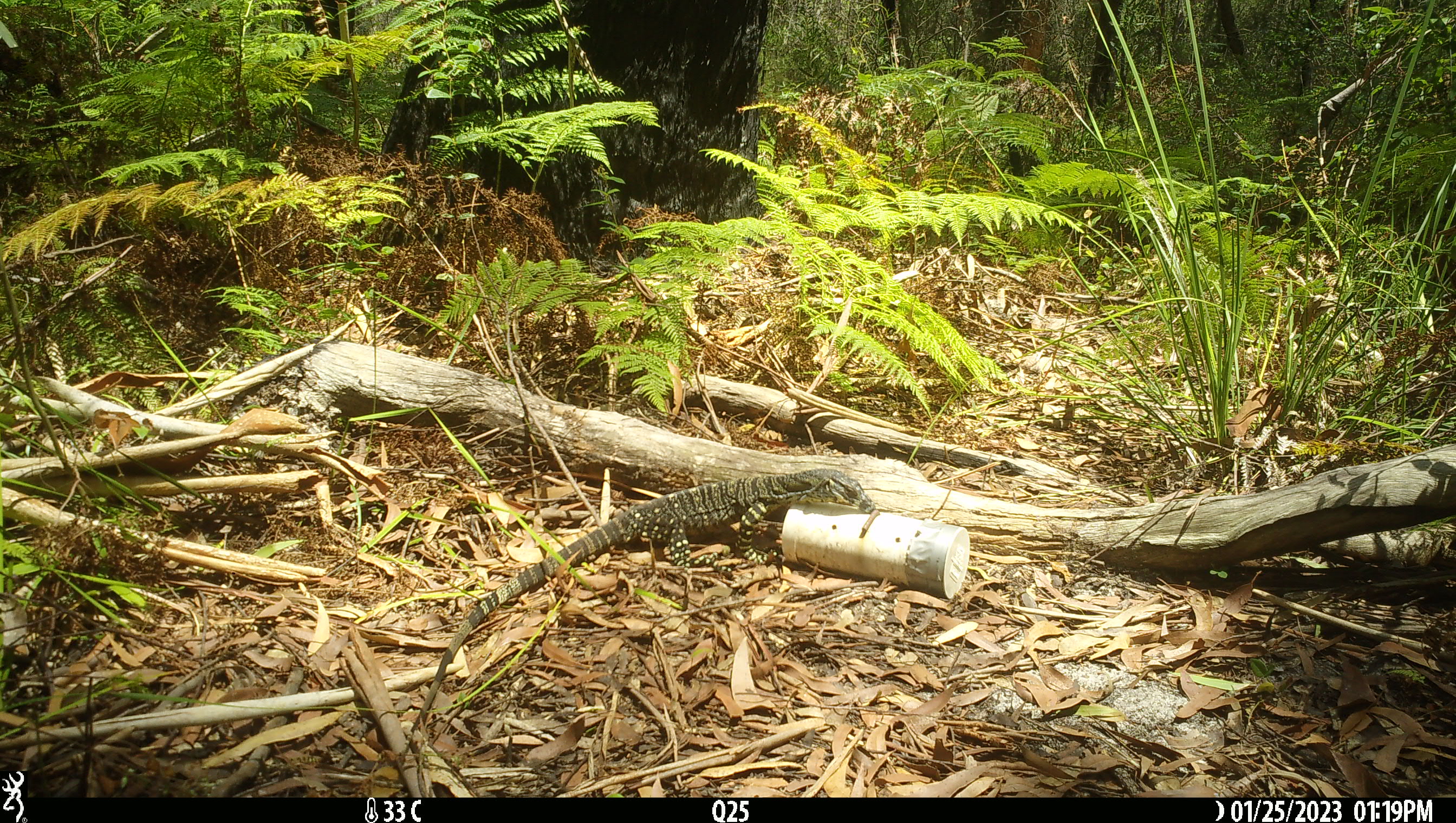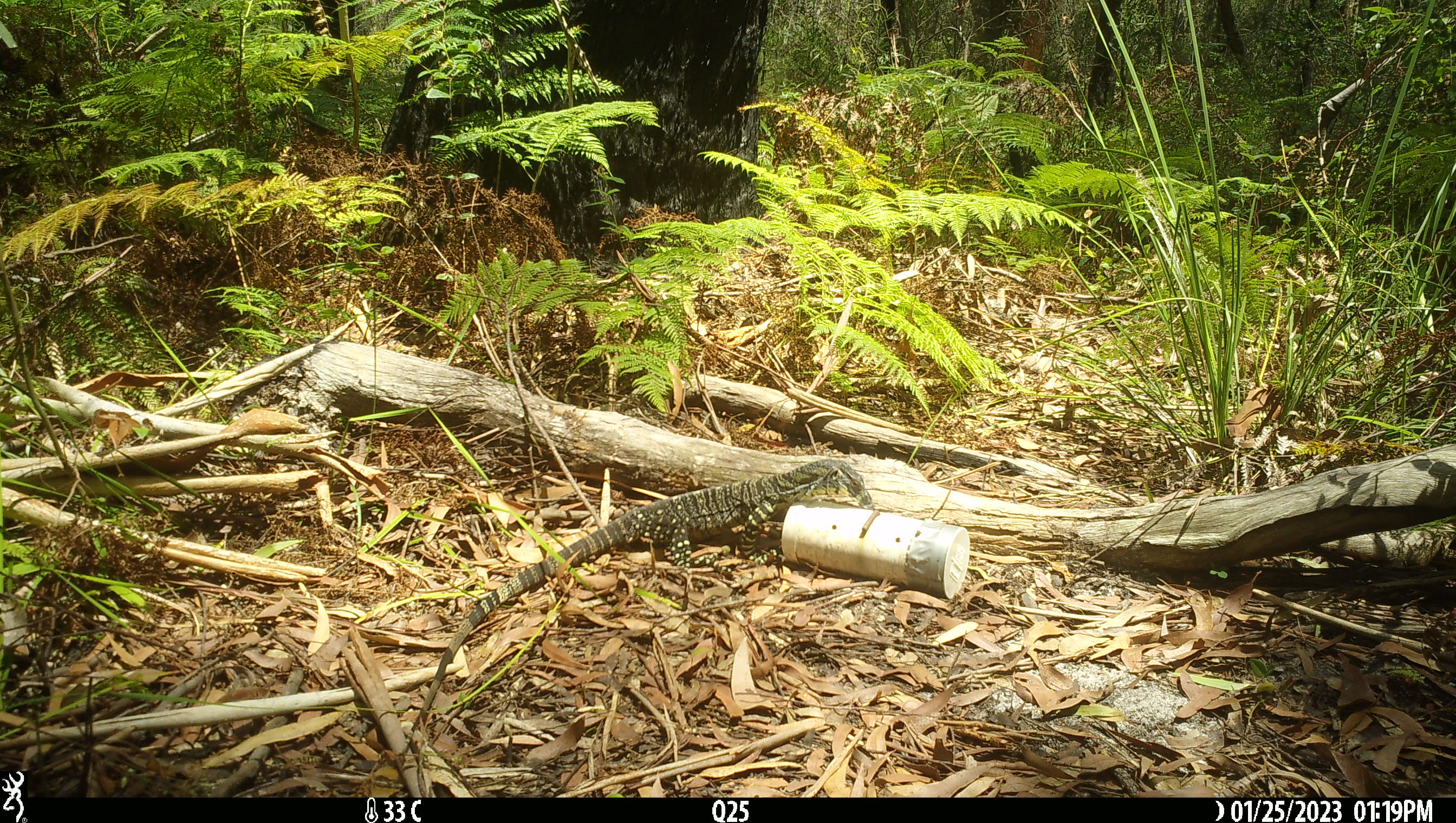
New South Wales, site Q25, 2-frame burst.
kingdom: Animalia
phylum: Chordata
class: Reptilia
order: Squamata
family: Varanidae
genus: Varanus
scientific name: Varanus varius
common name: lace monitor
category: goanna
Goanna (lace monitor) (Varanus varius).